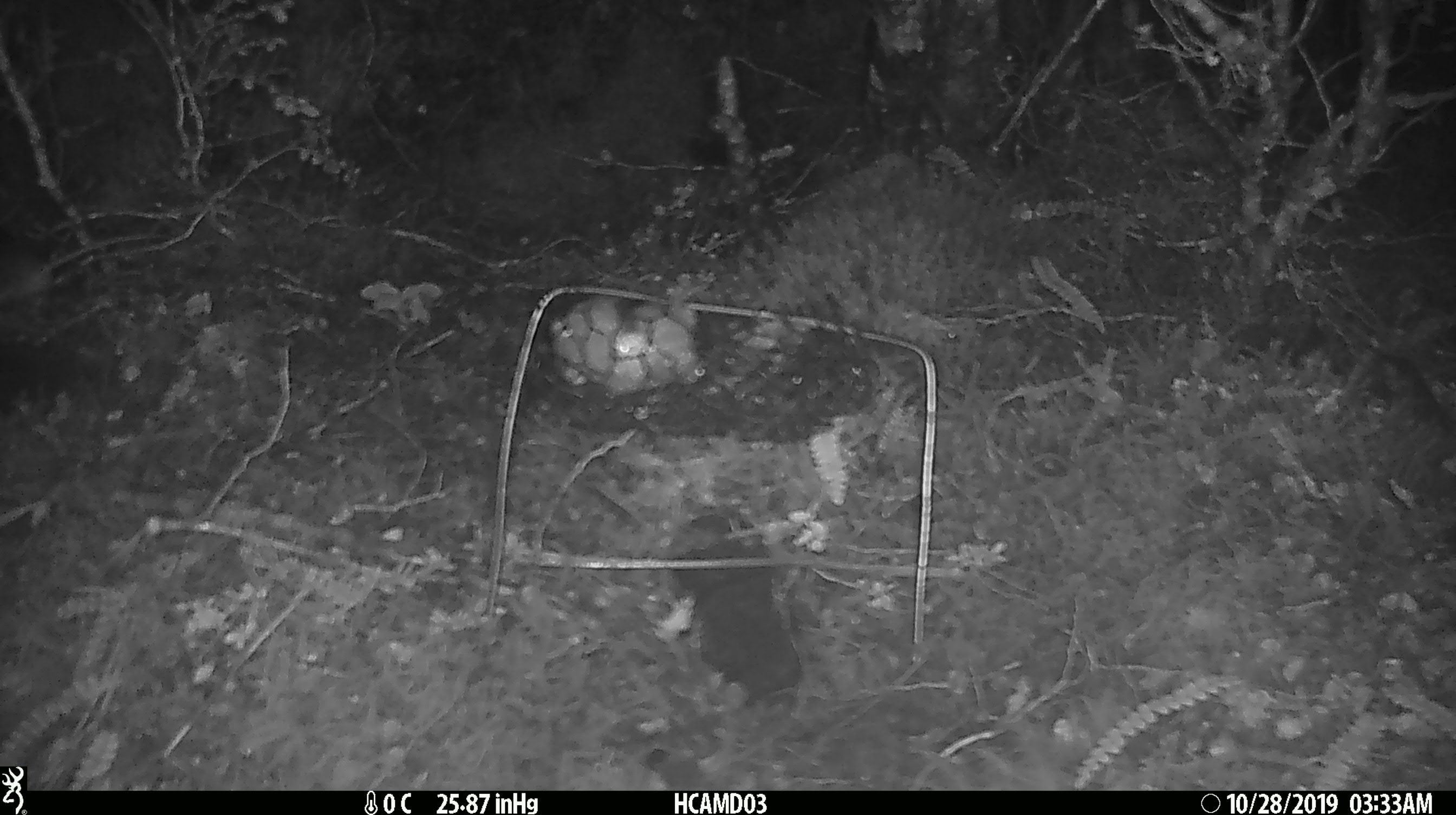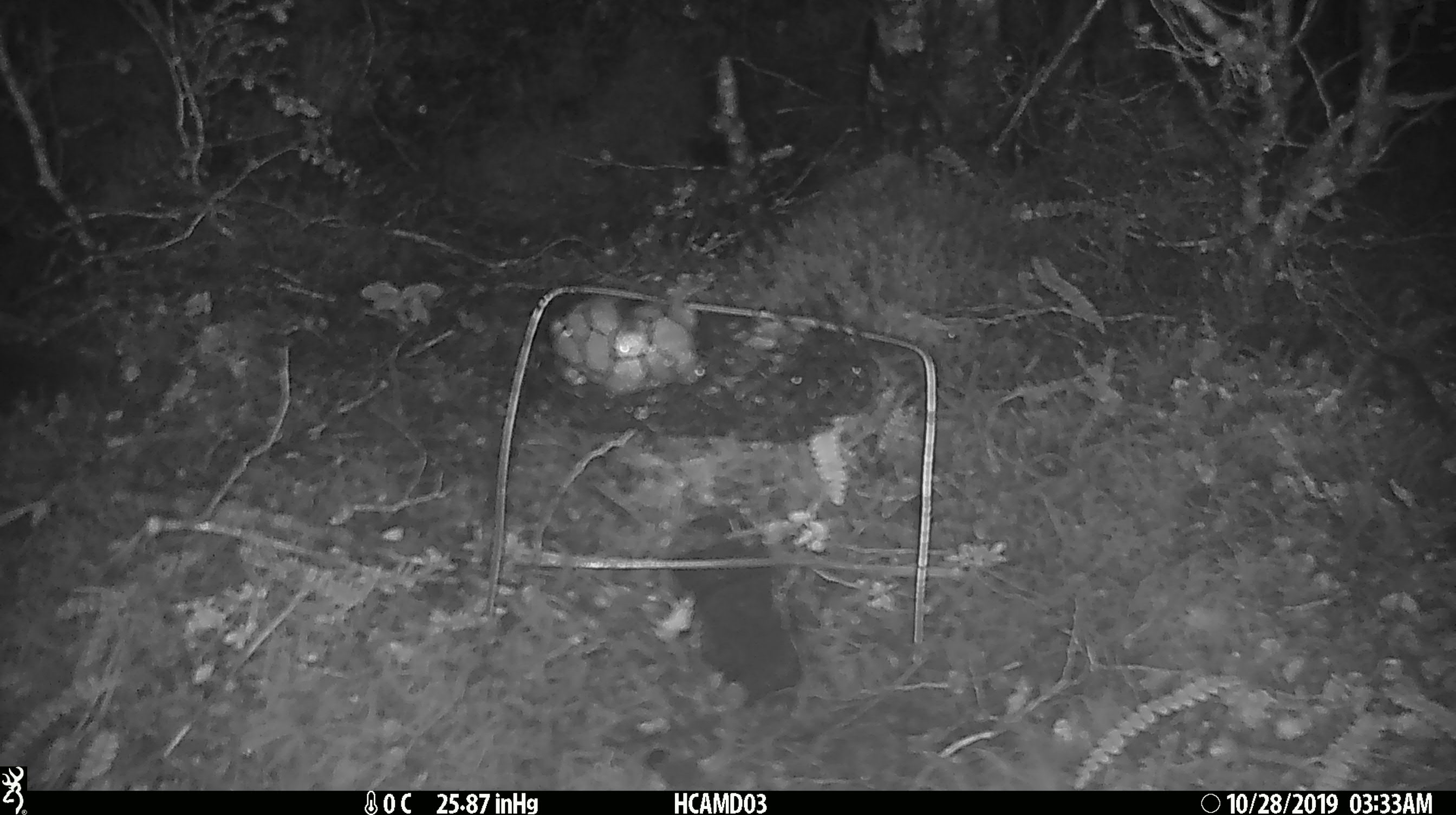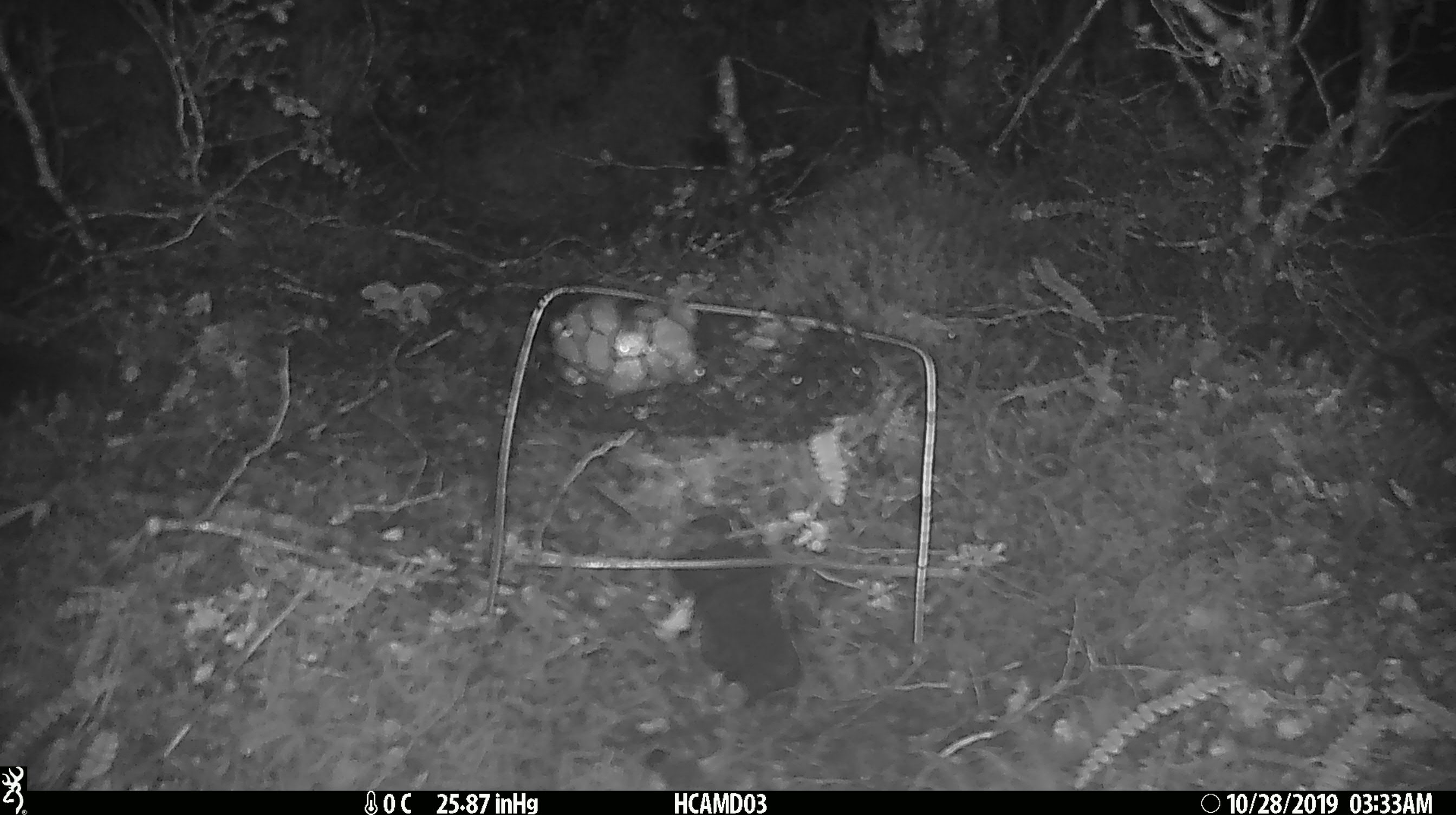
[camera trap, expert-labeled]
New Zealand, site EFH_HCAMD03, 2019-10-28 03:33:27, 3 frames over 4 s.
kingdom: Animalia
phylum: Chordata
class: Mammalia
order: Rodentia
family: Muridae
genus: Mus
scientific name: Mus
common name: mouse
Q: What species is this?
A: Mouse (Mus).